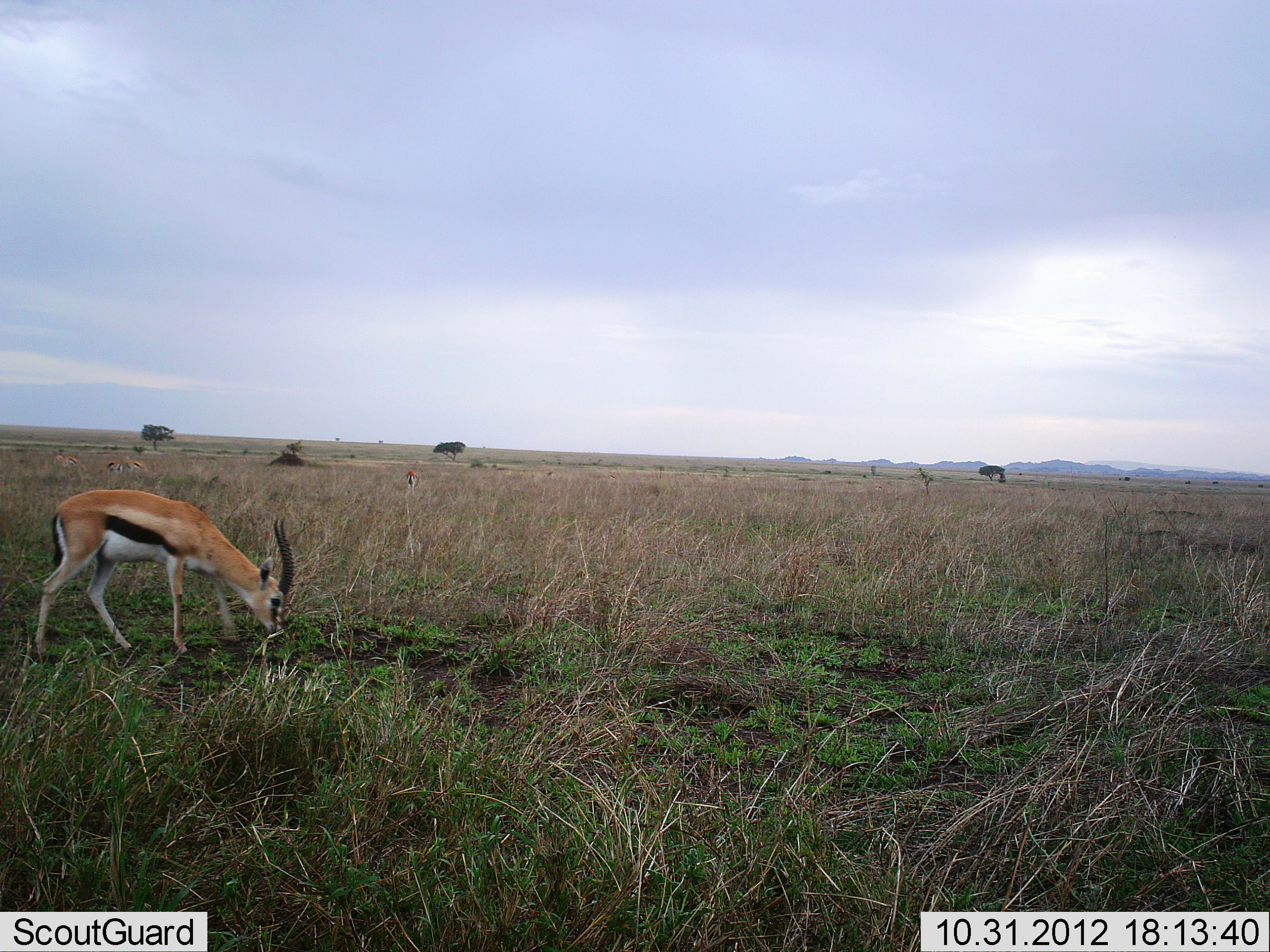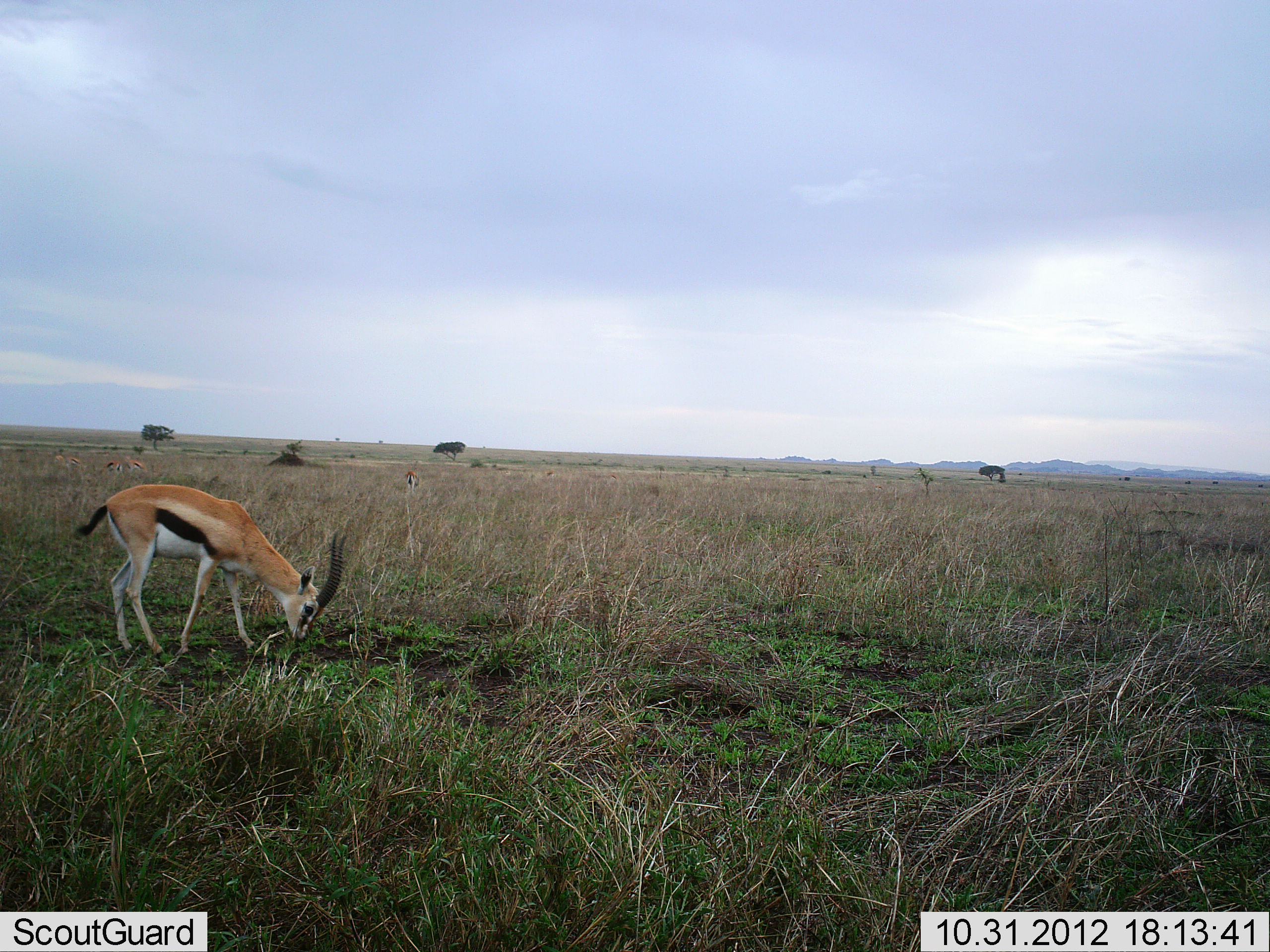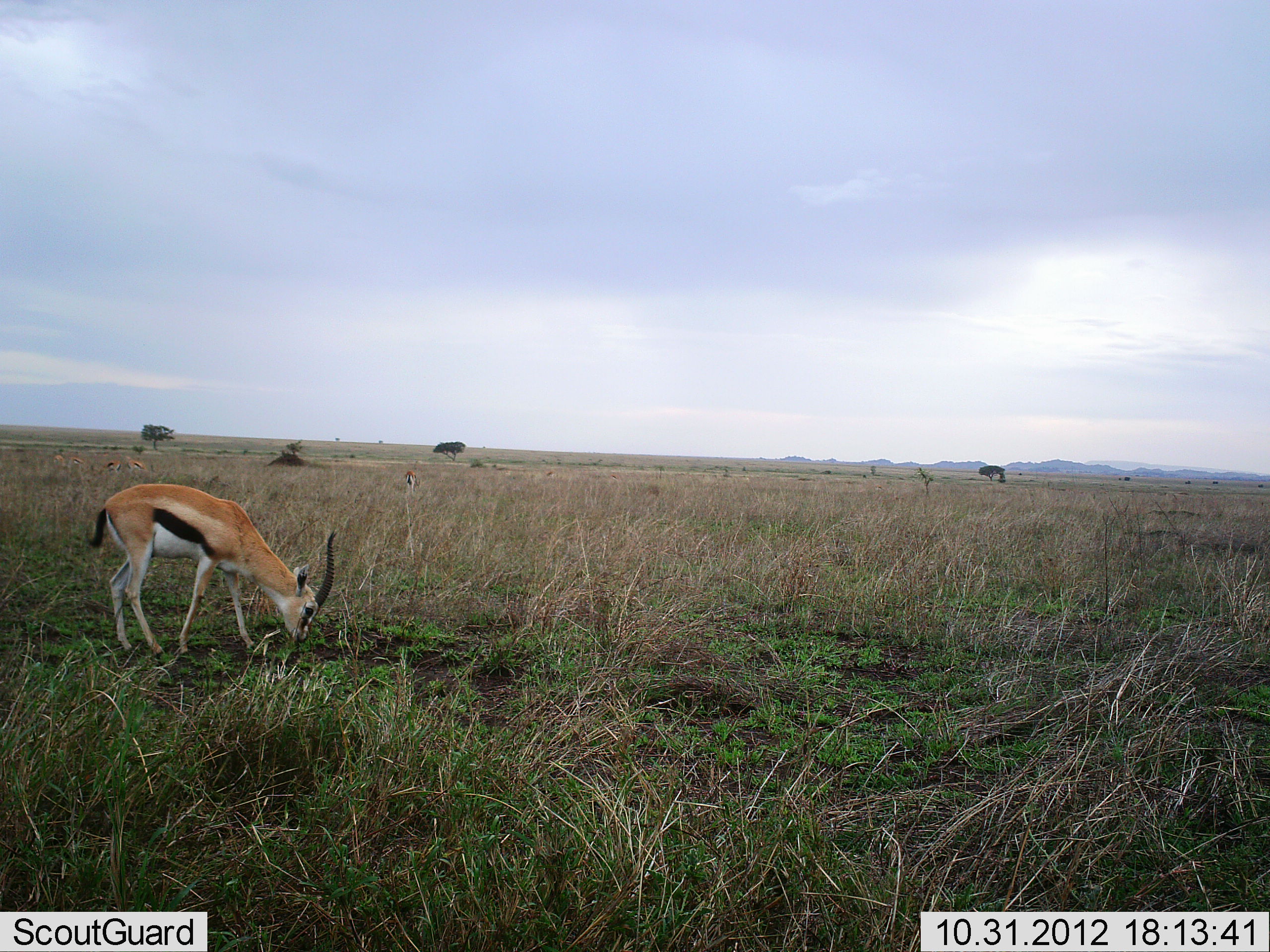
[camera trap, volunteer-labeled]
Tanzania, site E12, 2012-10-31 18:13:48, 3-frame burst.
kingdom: Animalia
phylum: Chordata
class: Mammalia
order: Artiodactyla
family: Bovidae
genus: Eudorcas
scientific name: Eudorcas thomsonii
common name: thomson's gazelle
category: gazellethomsons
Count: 1.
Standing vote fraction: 10%.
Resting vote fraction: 10%.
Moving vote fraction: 10%.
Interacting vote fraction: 0%.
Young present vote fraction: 0%.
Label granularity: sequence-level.